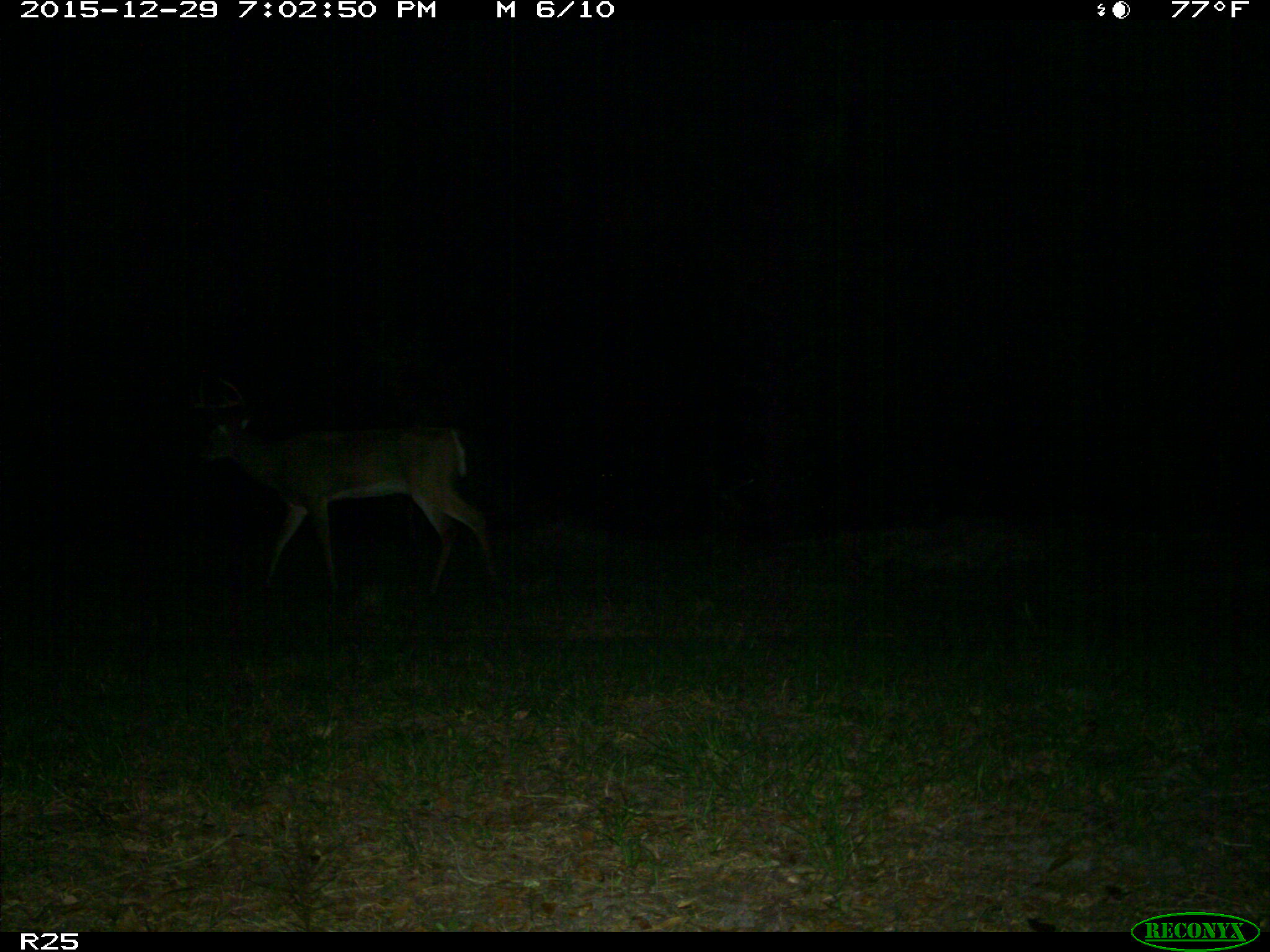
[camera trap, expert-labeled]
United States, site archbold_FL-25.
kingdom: Animalia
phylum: Chordata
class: Mammalia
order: Artiodactyla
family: Cervidae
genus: Odocoileus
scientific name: Odocoileus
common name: deer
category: unidentified deer